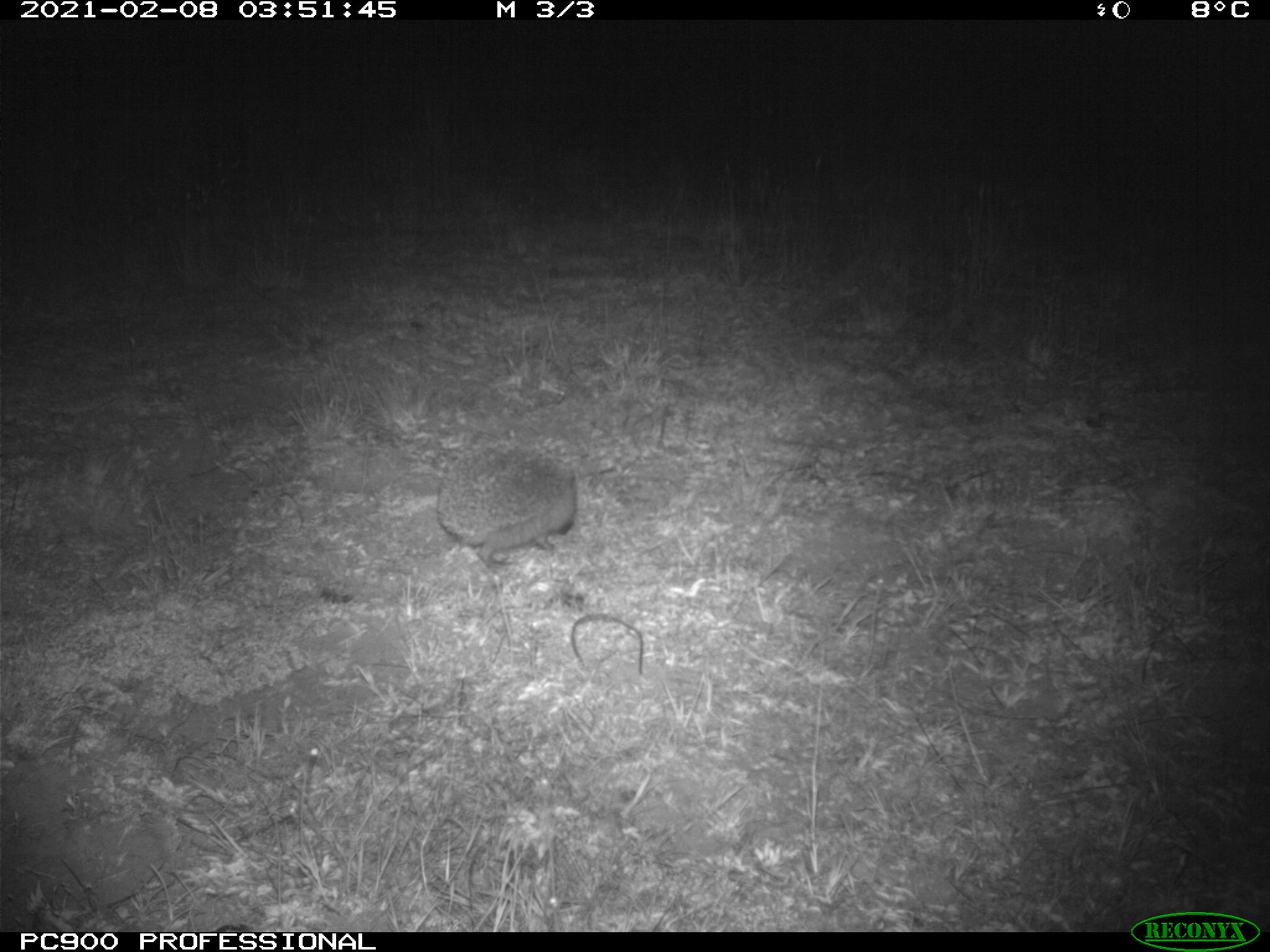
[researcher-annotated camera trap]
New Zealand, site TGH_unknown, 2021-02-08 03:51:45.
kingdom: Animalia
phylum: Chordata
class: Mammalia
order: Eulipotyphla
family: Erinaceidae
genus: Erinaceus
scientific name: Erinaceus europaeus europaeus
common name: european hedgehog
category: hedgehog